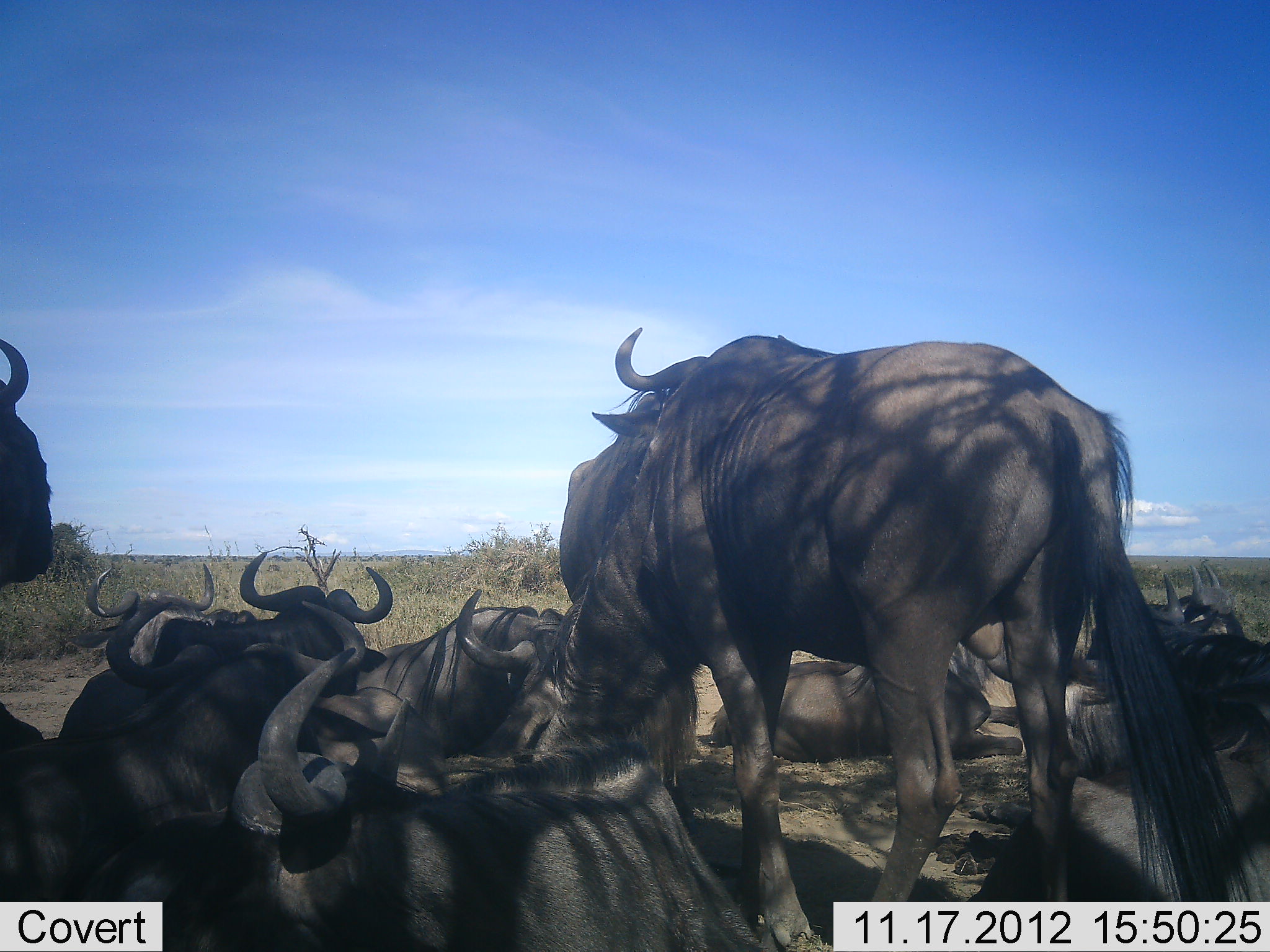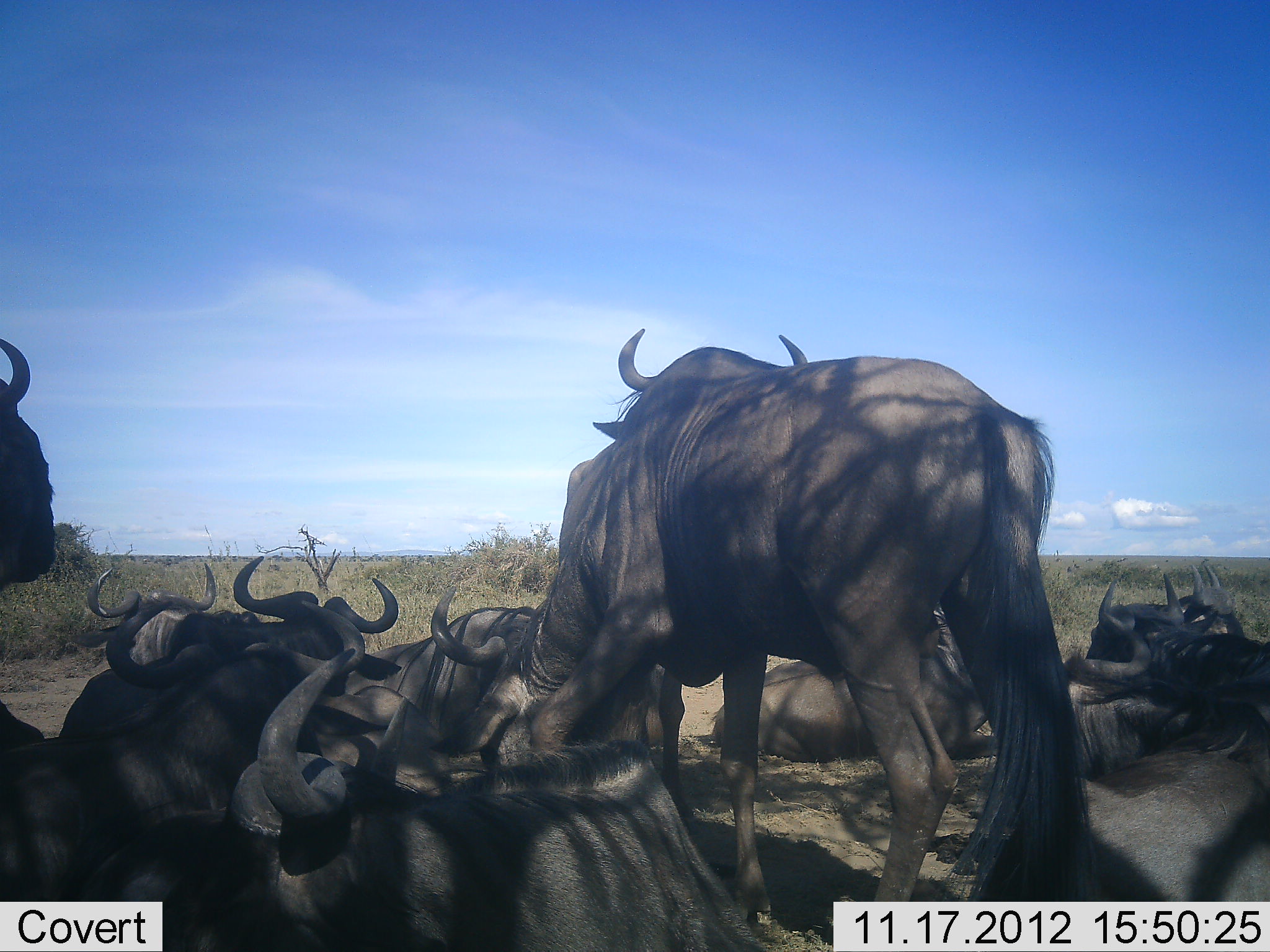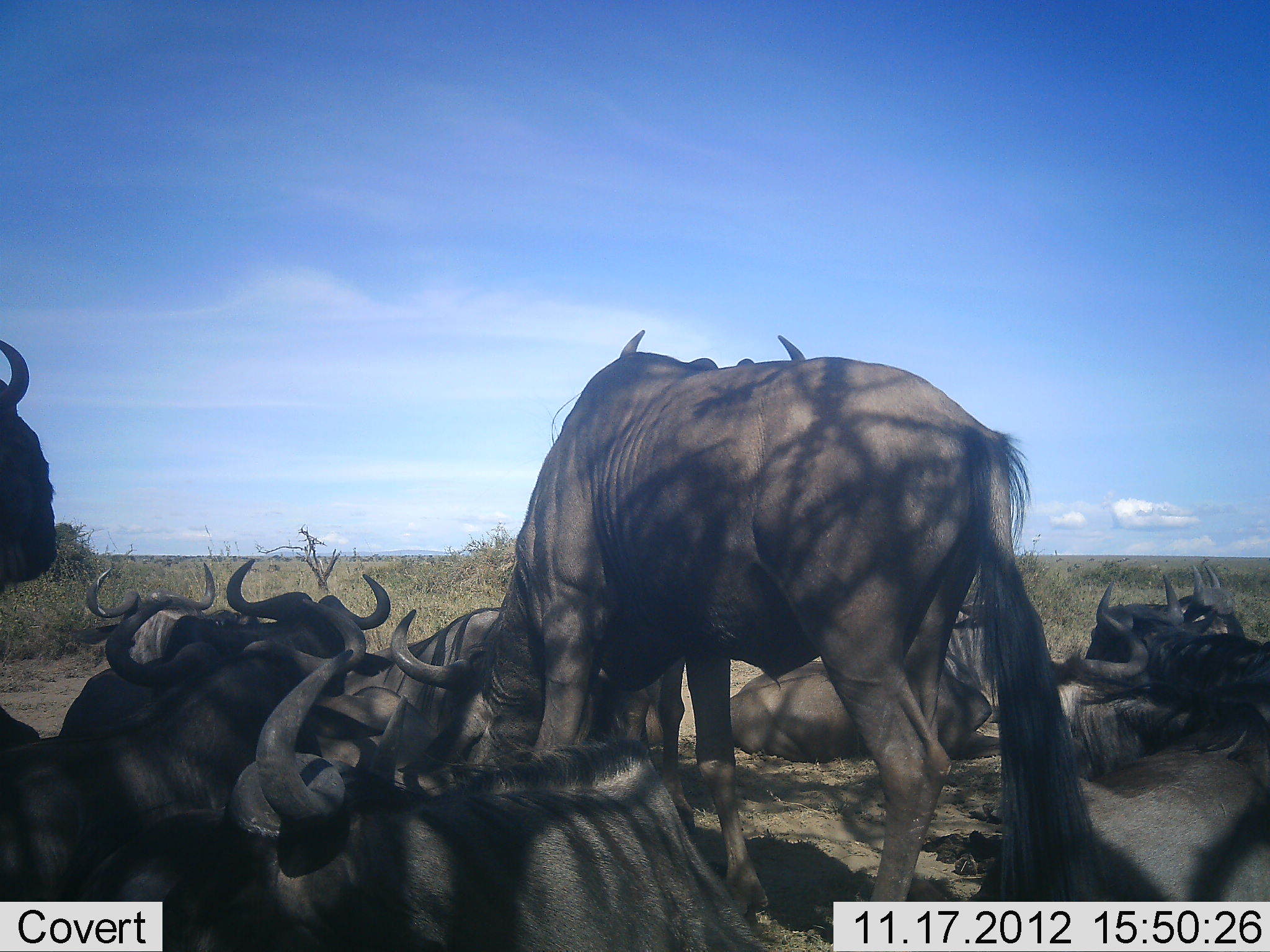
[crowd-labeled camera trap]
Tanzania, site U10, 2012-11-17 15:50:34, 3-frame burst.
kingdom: Animalia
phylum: Chordata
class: Mammalia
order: Artiodactyla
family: Bovidae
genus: Connochaetes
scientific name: Connochaetes taurinus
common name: blue wildebeest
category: wildebeest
Wildebeest (blue wildebeest) (Connochaetes taurinus), count 11-50. Behavior (volunteer vote fractions): standing 73%, resting 100%, moving 0%, interacting 18%. Young present (vote fraction): 0%. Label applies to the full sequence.